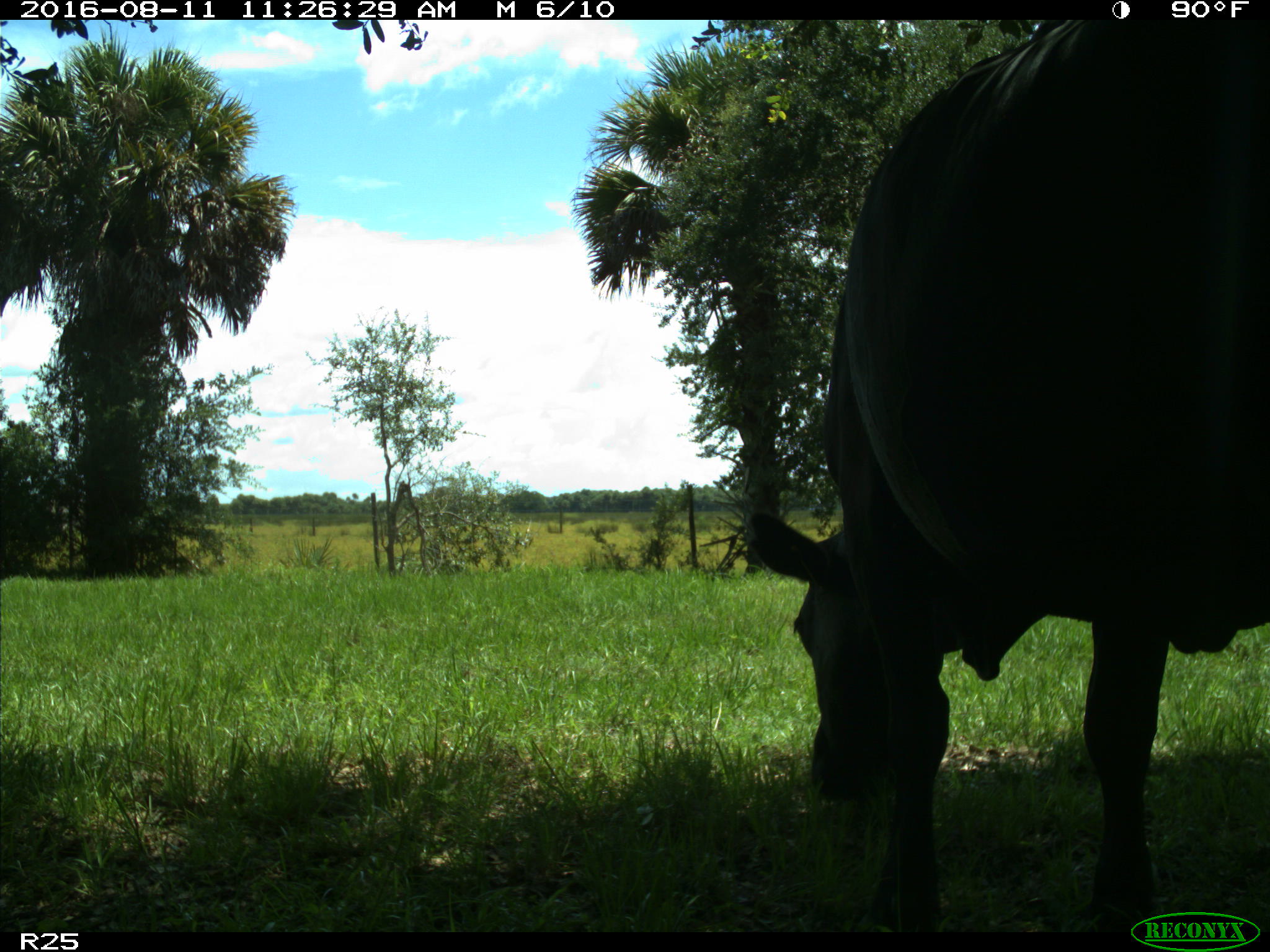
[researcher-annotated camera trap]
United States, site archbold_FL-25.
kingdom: Animalia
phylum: Chordata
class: Mammalia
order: Artiodactyla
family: Bovidae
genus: Bos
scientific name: Bos taurus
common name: domestic cow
Bos taurus (domestic cow).